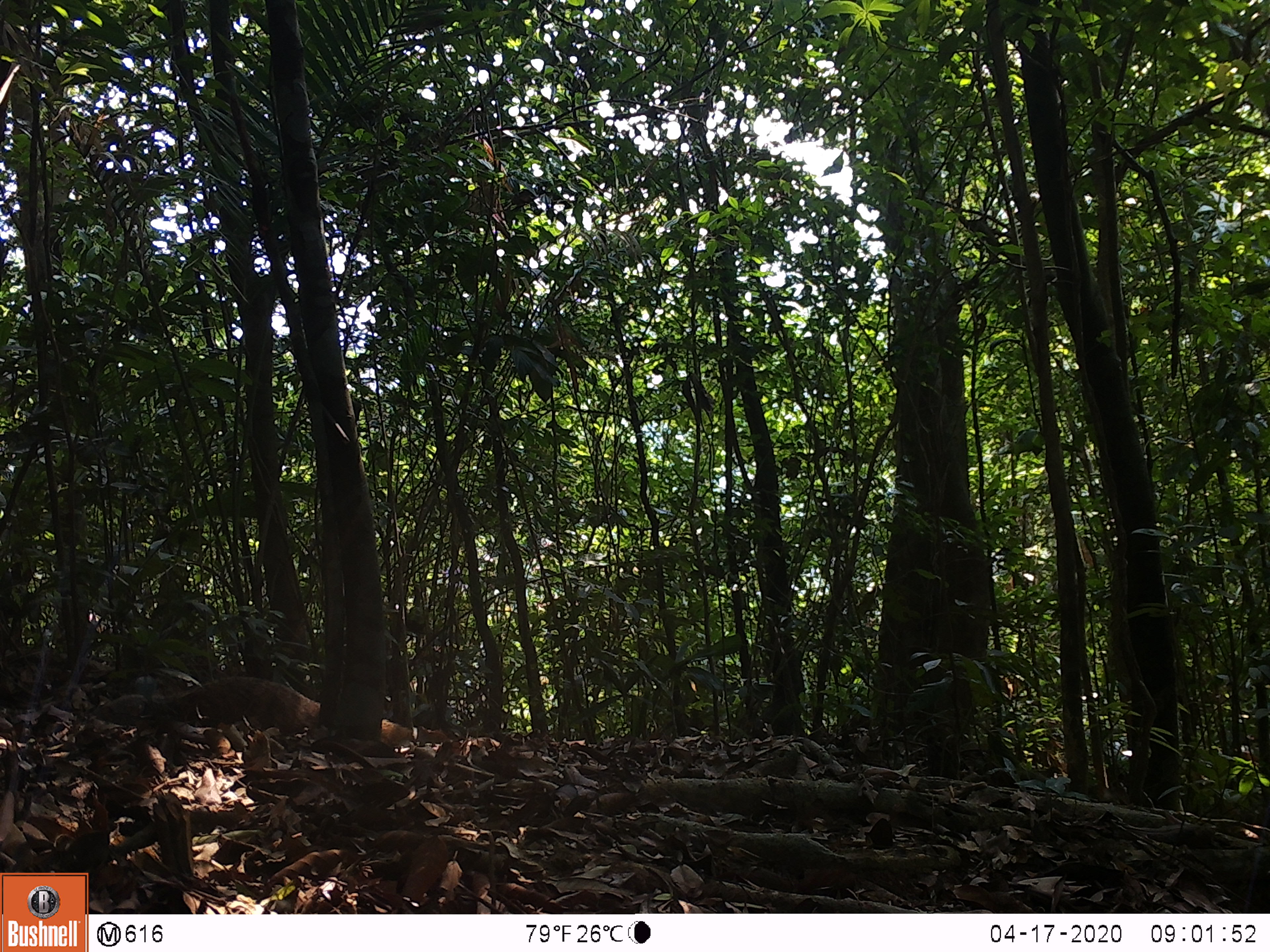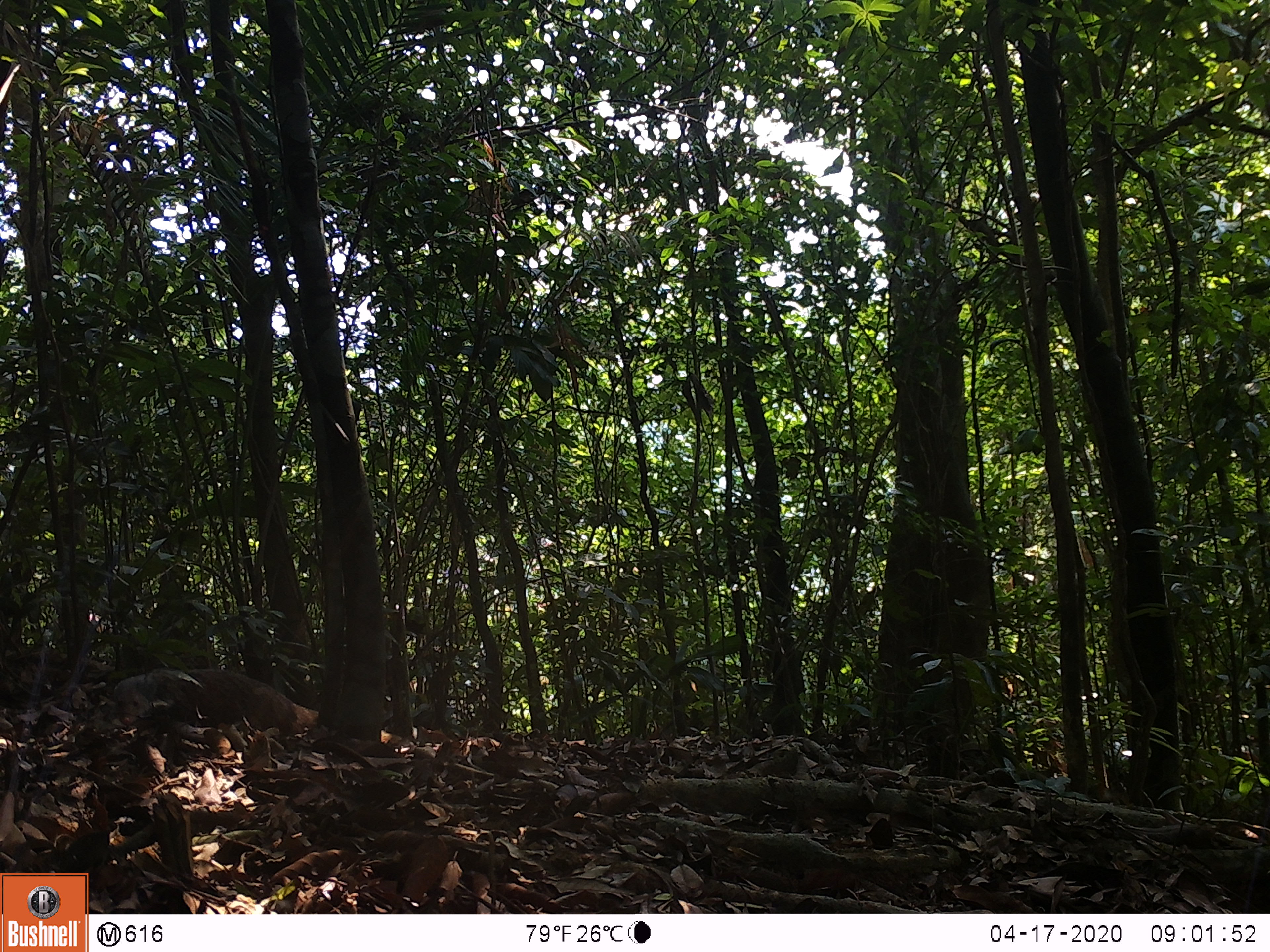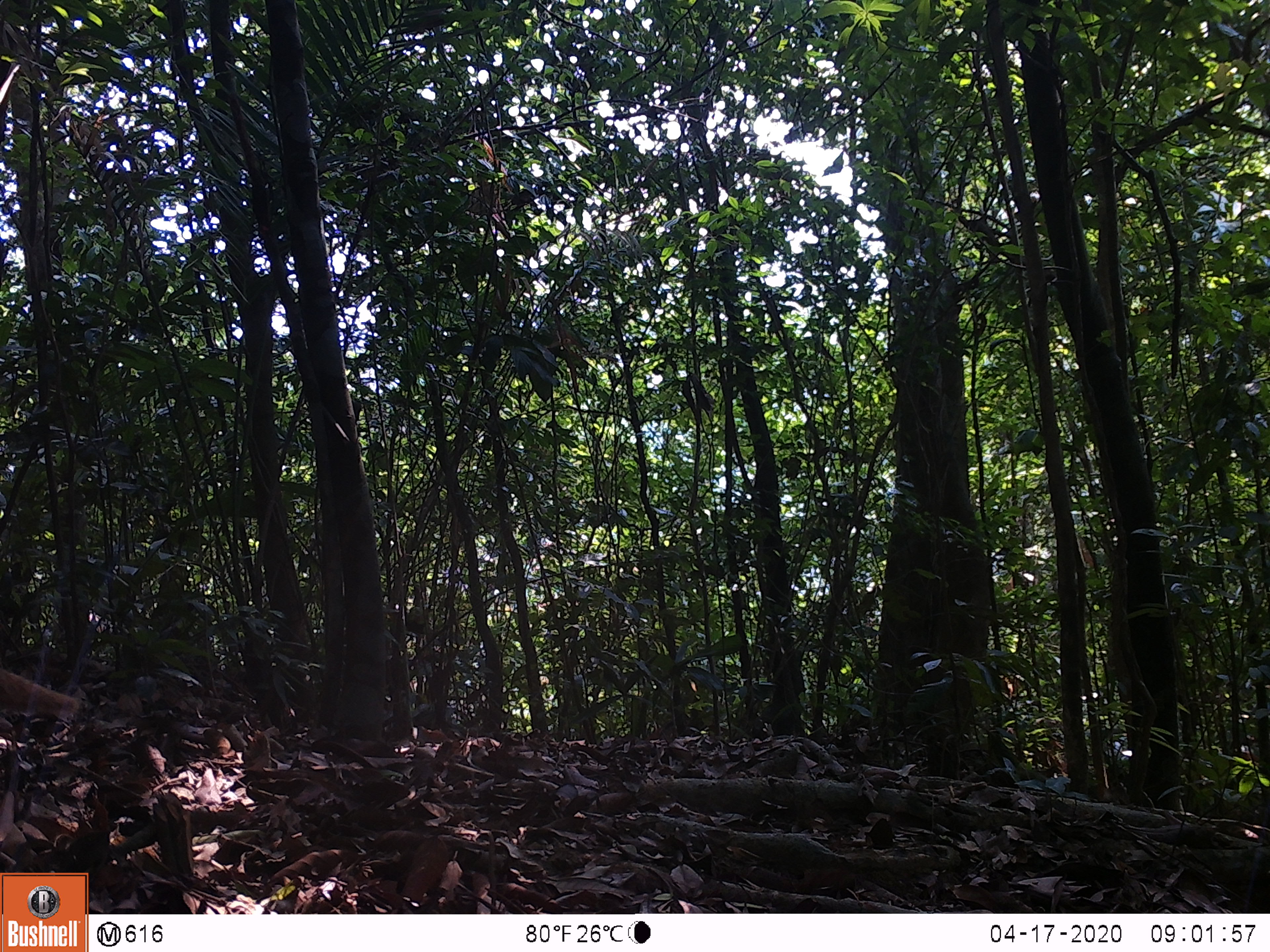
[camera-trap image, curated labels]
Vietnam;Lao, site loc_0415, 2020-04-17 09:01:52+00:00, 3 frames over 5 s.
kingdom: Animalia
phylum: Chordata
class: Mammalia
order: Carnivora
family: Herpestidae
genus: Urva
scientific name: Urva urva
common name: crab-eating mongoose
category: crab eating mongoose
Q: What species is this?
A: Crab eating mongoose (crab-eating mongoose) (Urva urva).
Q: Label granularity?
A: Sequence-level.